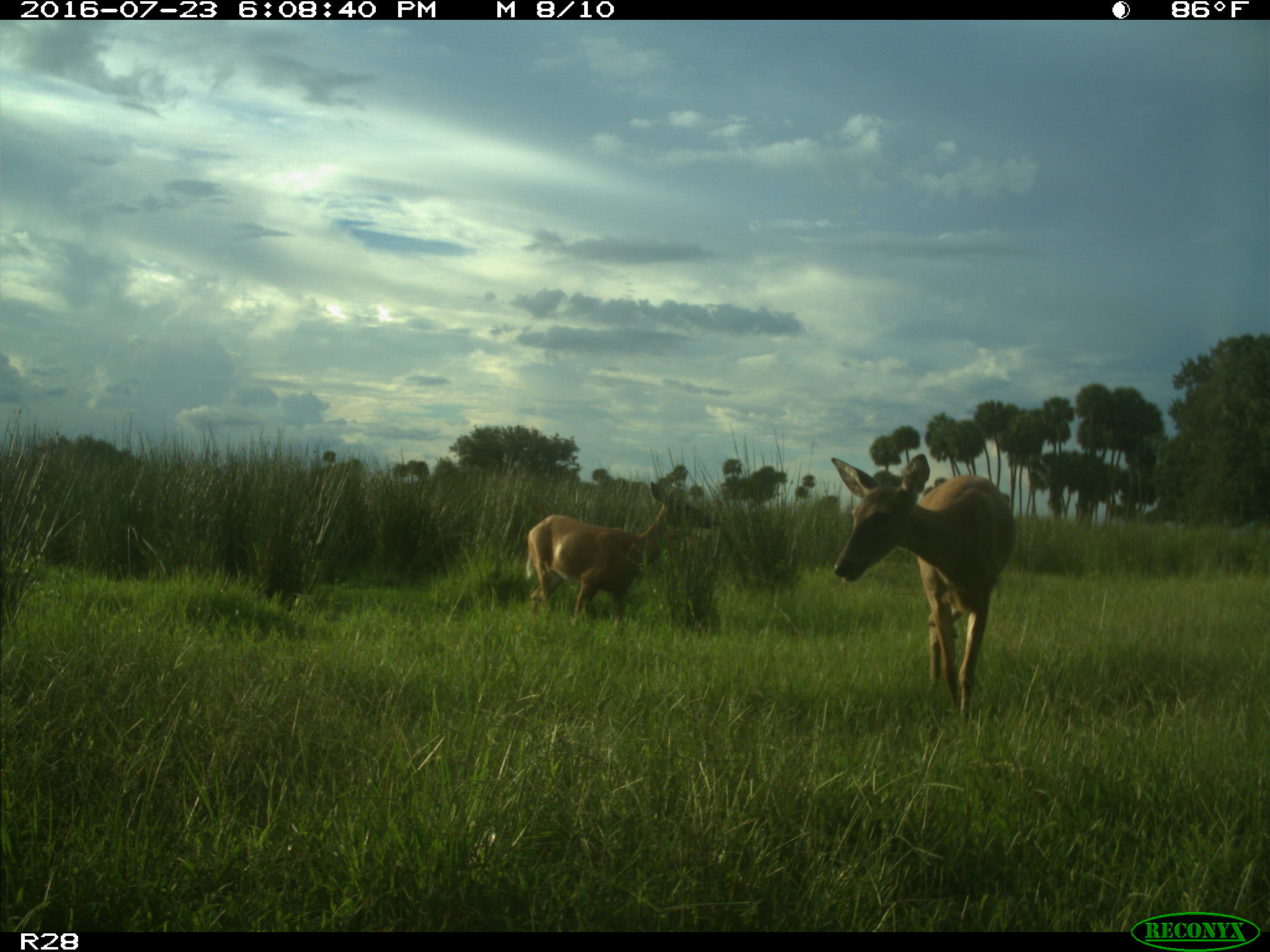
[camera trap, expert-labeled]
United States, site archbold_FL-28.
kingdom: Animalia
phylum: Chordata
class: Mammalia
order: Artiodactyla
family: Cervidae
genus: Odocoileus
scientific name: Odocoileus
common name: deer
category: unidentified deer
Unidentified deer (deer) (Odocoileus).